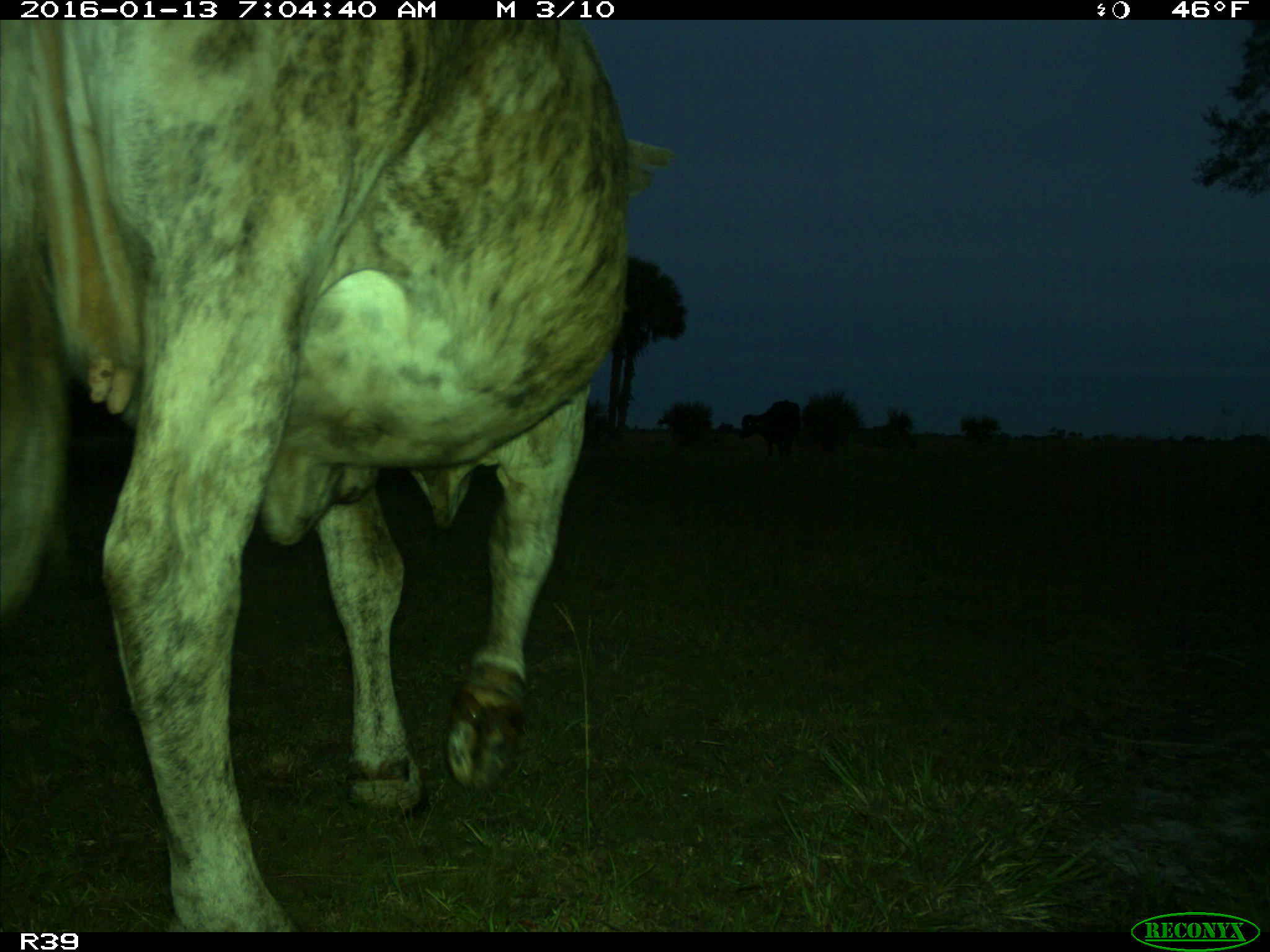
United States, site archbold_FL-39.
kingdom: Animalia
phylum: Chordata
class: Mammalia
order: Artiodactyla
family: Bovidae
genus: Bos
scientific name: Bos taurus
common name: domestic cow